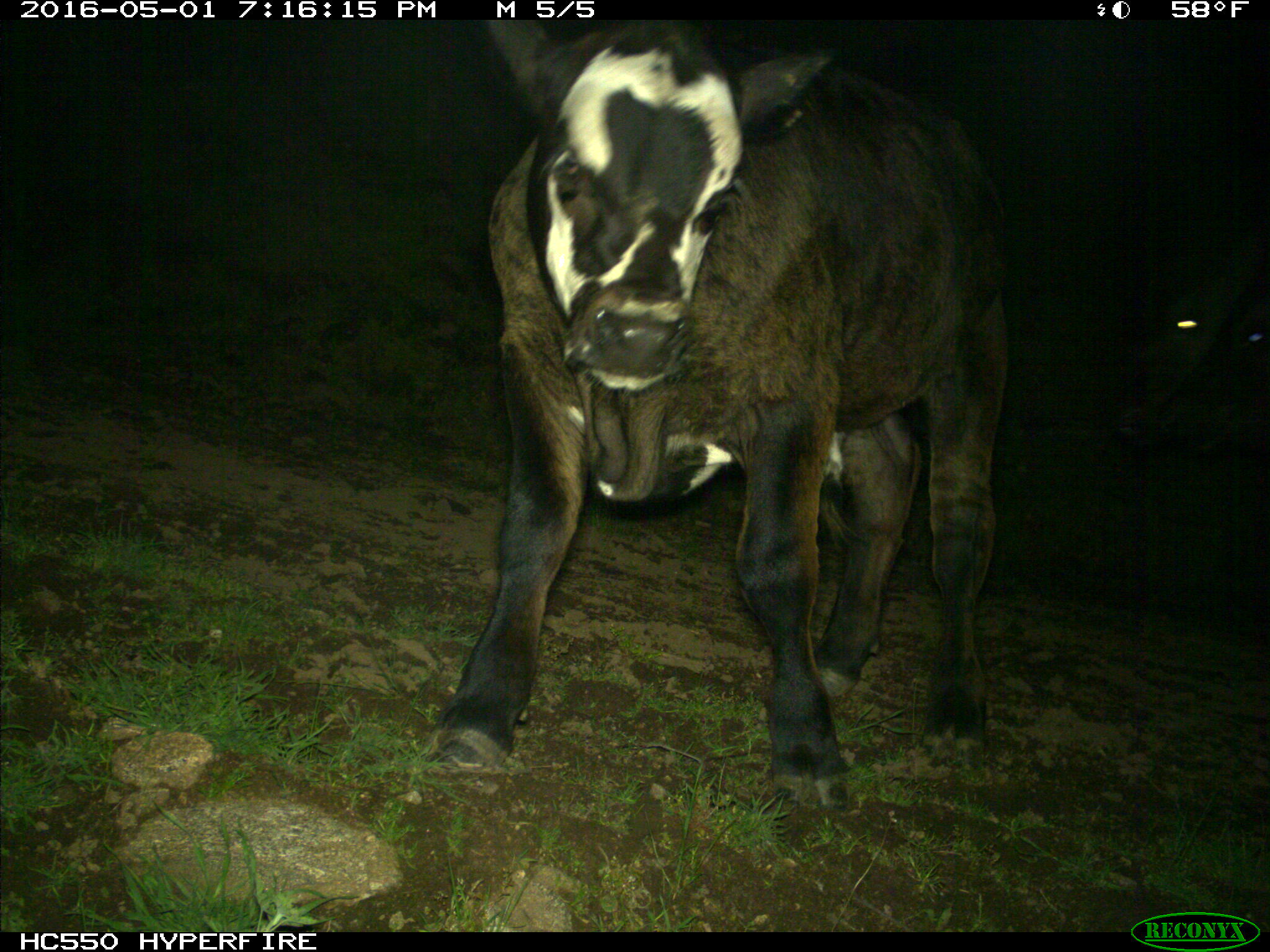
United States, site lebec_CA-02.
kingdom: Animalia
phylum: Chordata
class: Mammalia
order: Artiodactyla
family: Bovidae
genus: Bos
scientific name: Bos taurus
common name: domestic cow